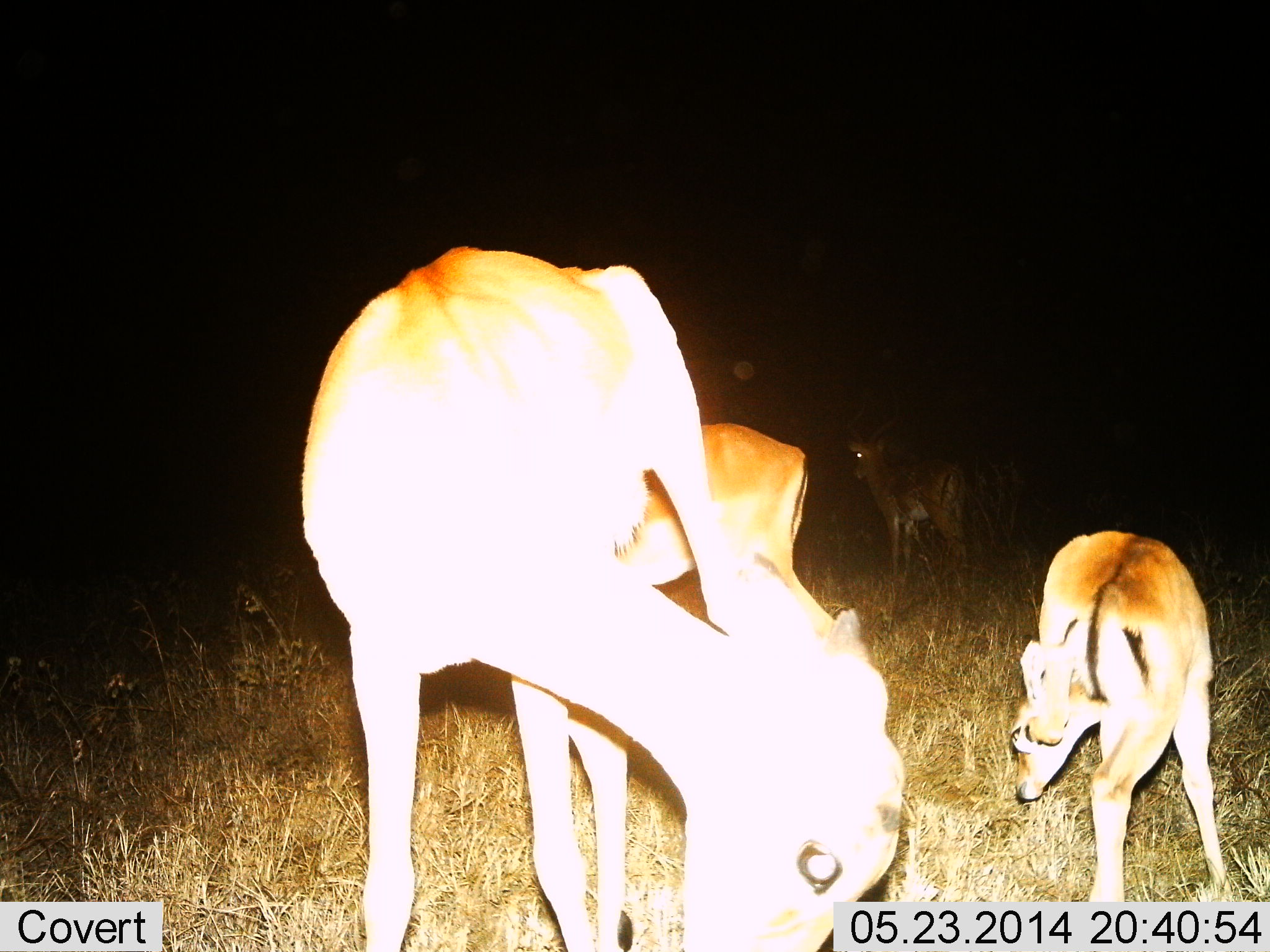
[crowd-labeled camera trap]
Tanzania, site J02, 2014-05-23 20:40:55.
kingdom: Animalia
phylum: Chordata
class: Mammalia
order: Artiodactyla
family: Bovidae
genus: Aepyceros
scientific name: Aepyceros melampus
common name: impala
Impala (Aepyceros melampus), count 4. Behavior (volunteer vote fractions): standing 80%, resting 10%, moving 0%, interacting 0%. Young present (vote fraction): 40%. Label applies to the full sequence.